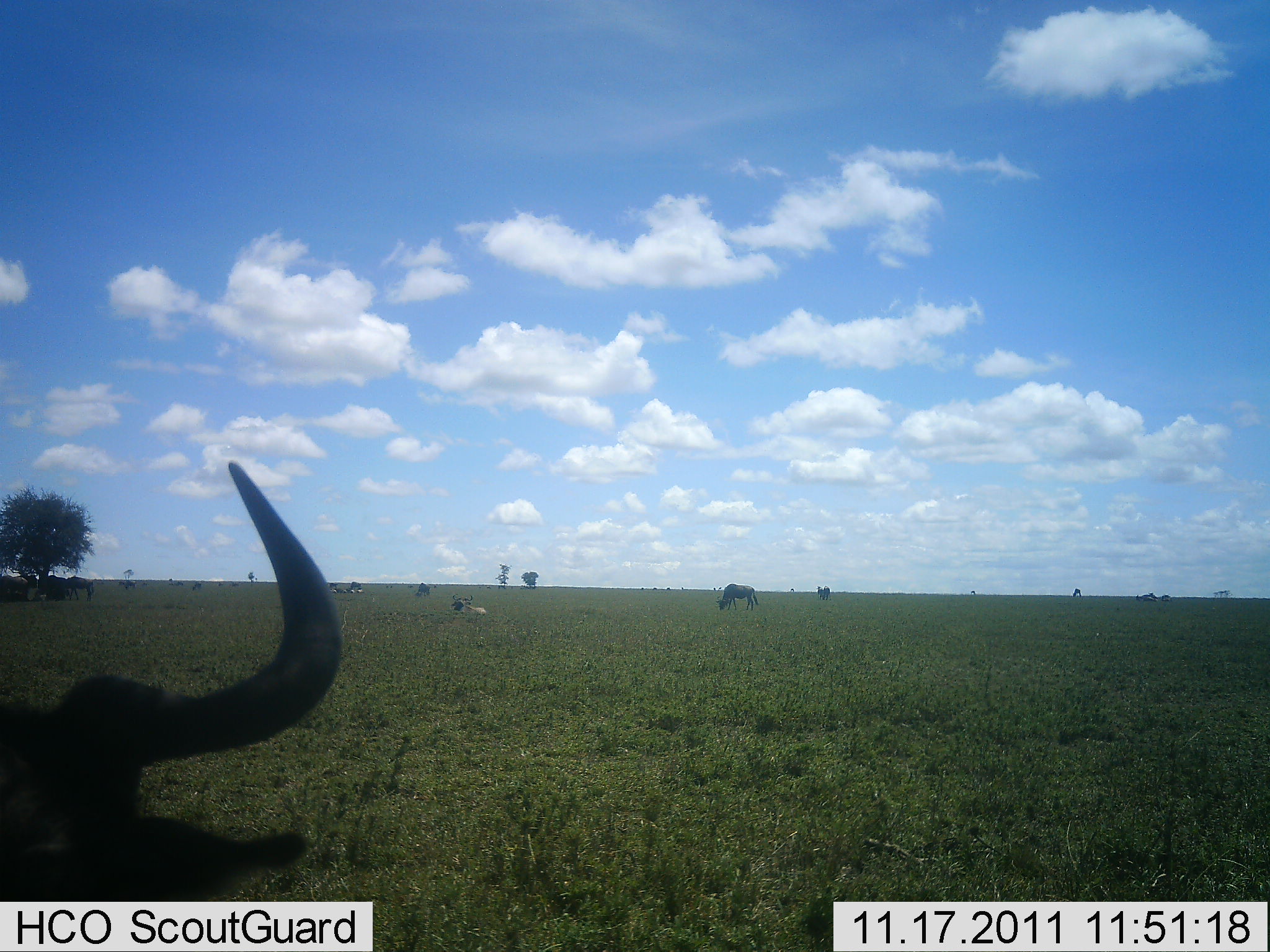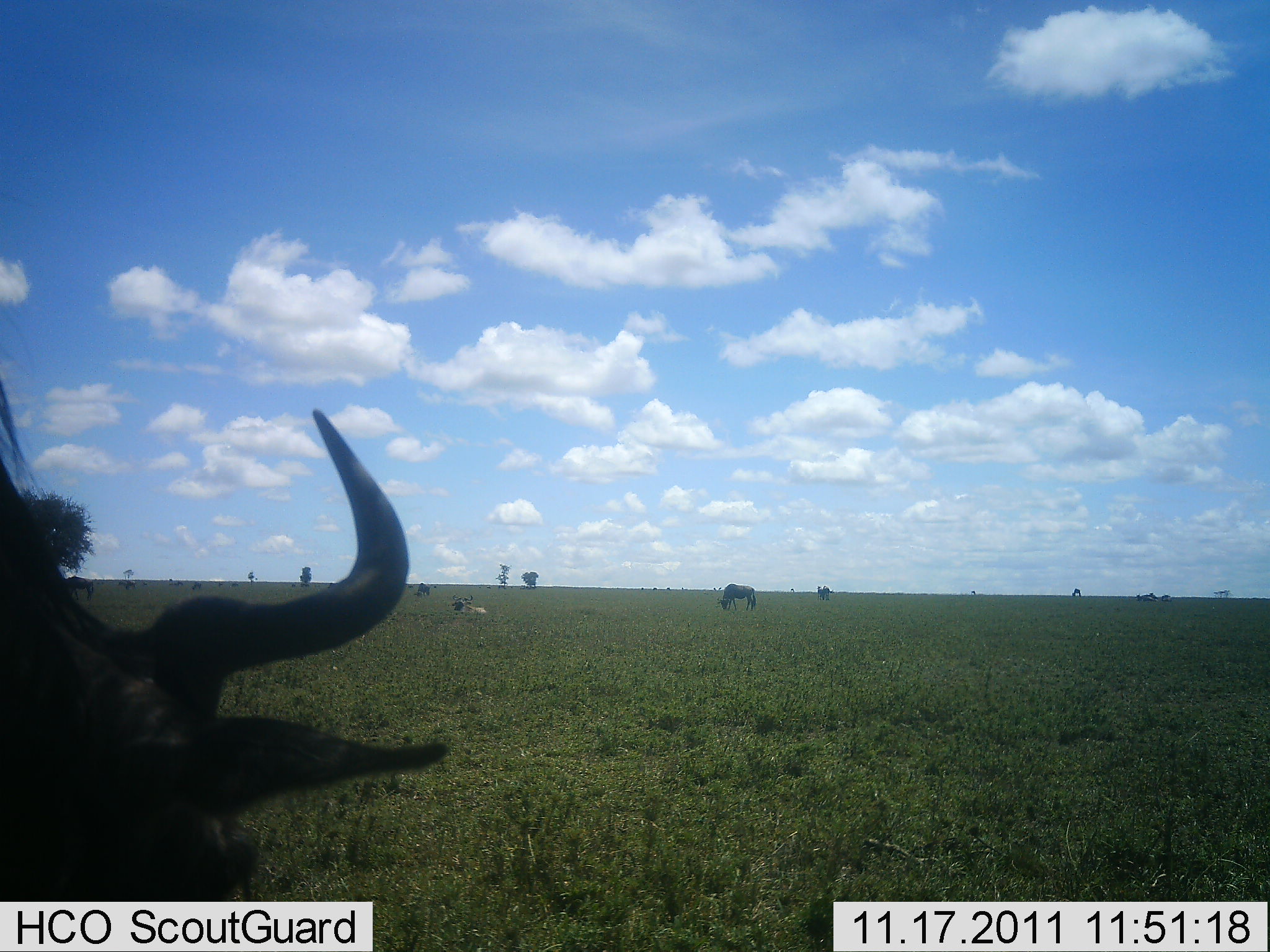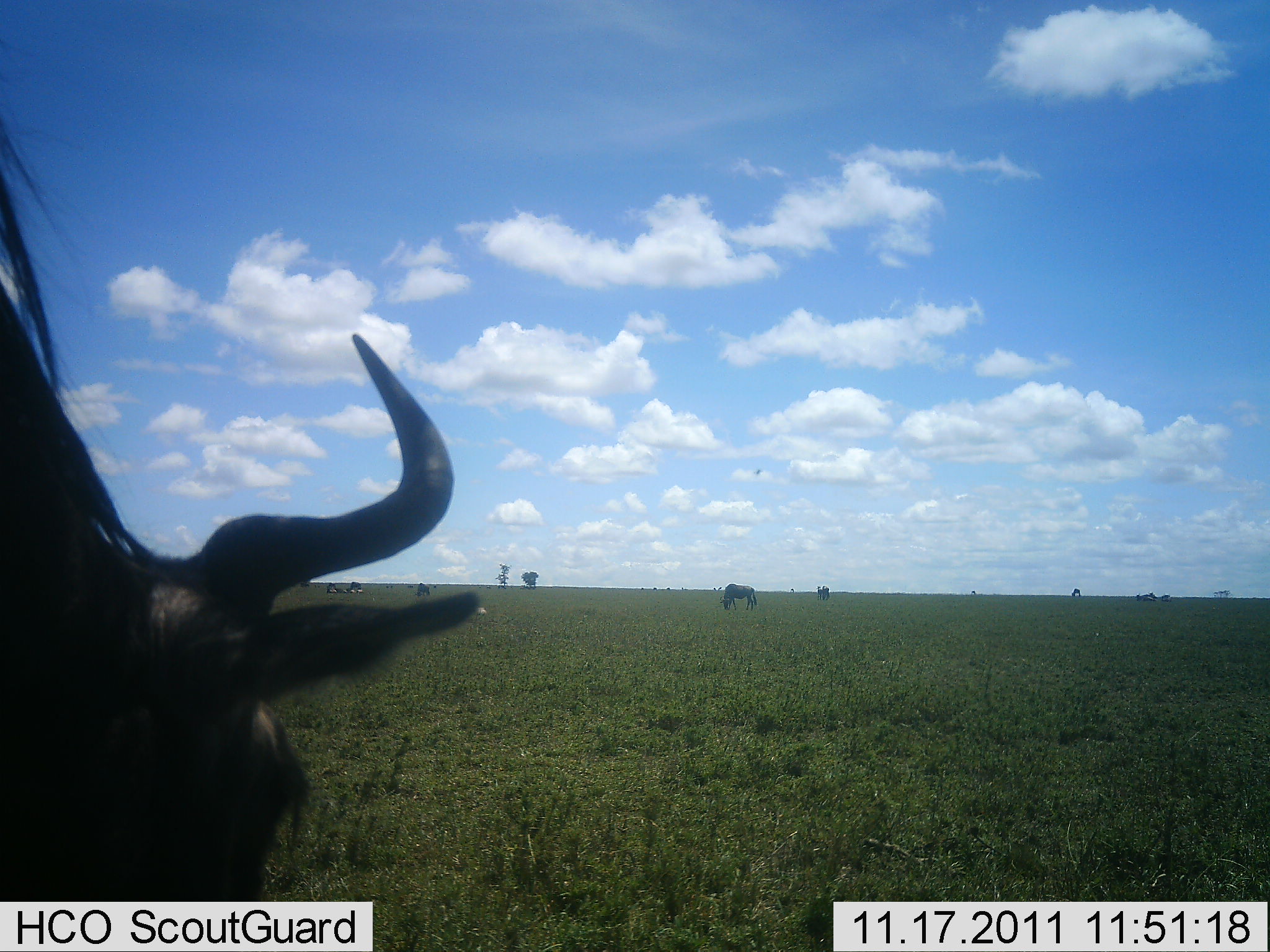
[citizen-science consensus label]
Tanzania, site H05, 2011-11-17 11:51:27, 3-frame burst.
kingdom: Animalia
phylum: Chordata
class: Mammalia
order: Artiodactyla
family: Bovidae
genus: Connochaetes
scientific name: Connochaetes taurinus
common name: blue wildebeest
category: wildebeest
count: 6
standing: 67%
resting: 27%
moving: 40%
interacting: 0%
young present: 0%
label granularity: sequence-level